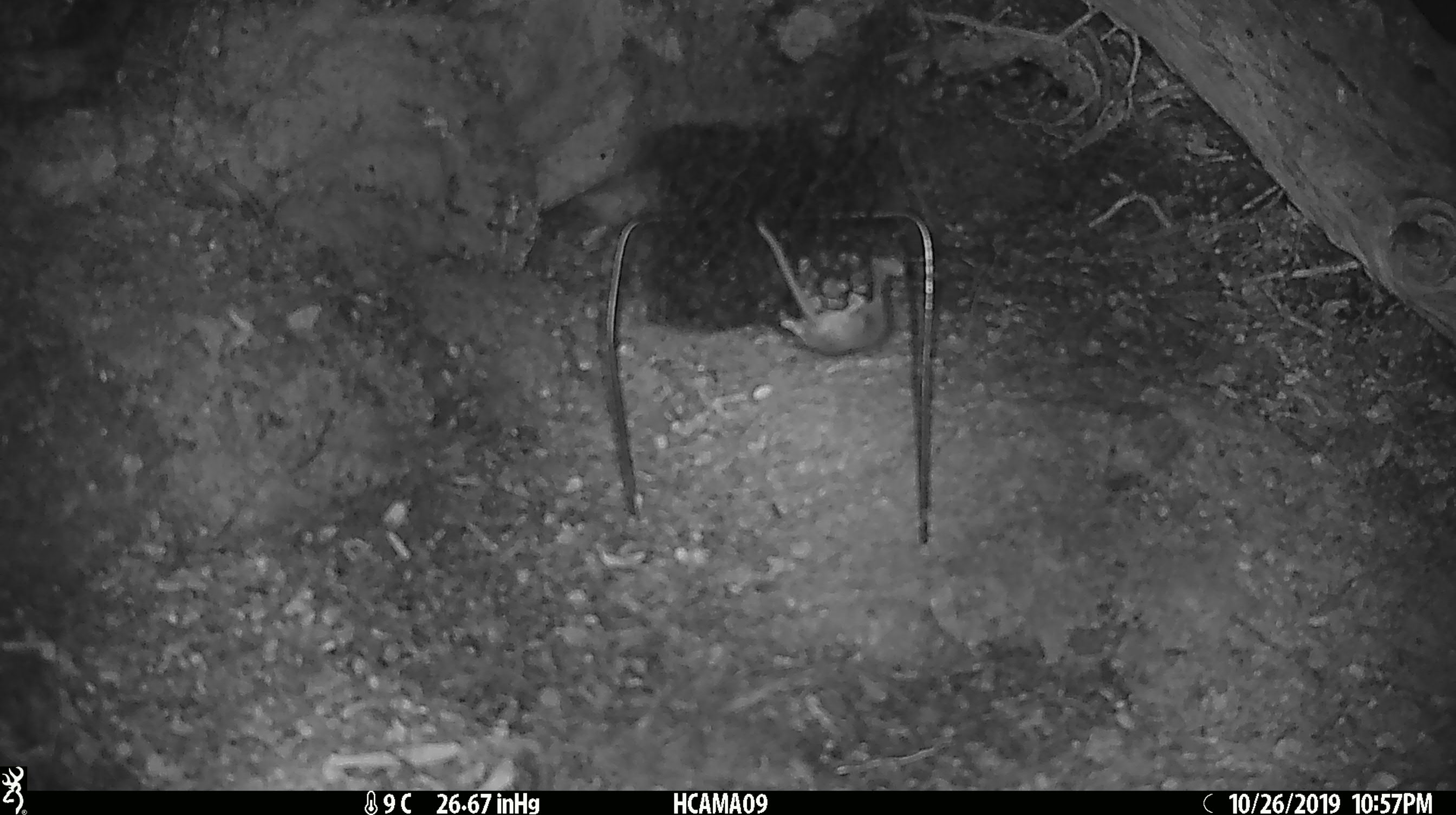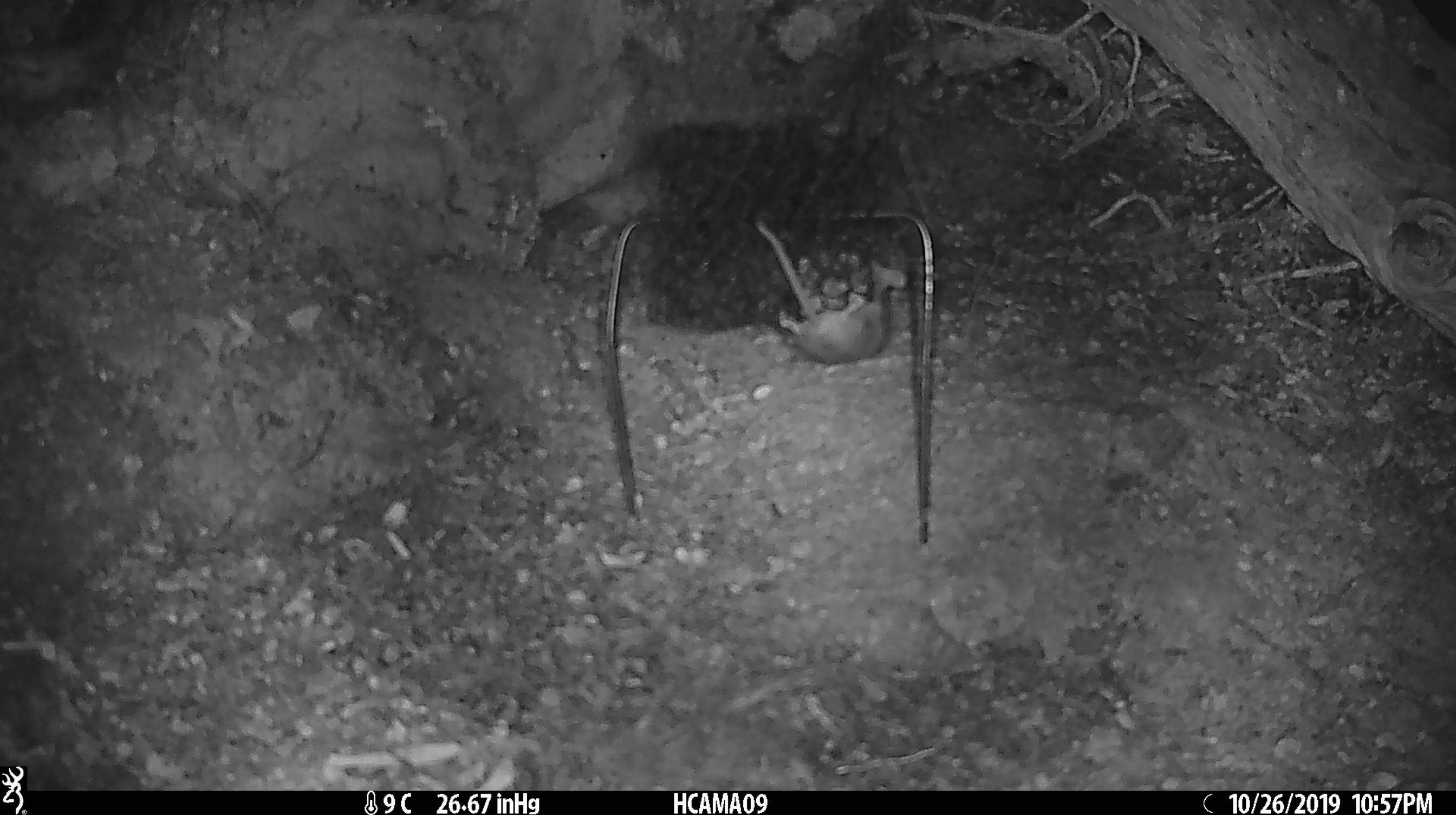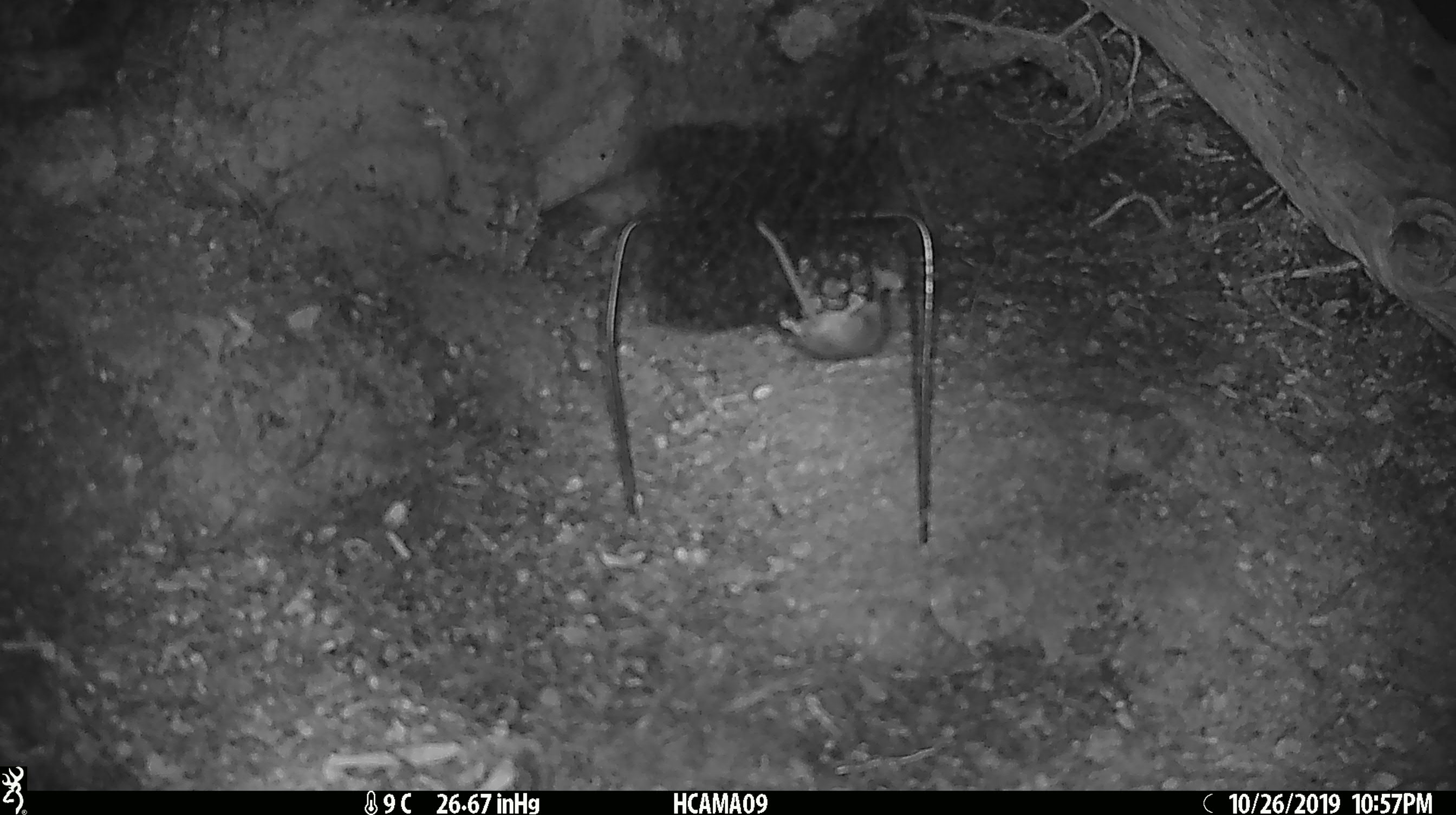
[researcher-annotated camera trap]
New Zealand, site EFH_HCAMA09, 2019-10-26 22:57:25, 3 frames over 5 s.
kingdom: Animalia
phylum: Chordata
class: Mammalia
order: Rodentia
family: Muridae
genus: Mus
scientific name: Mus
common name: mouse